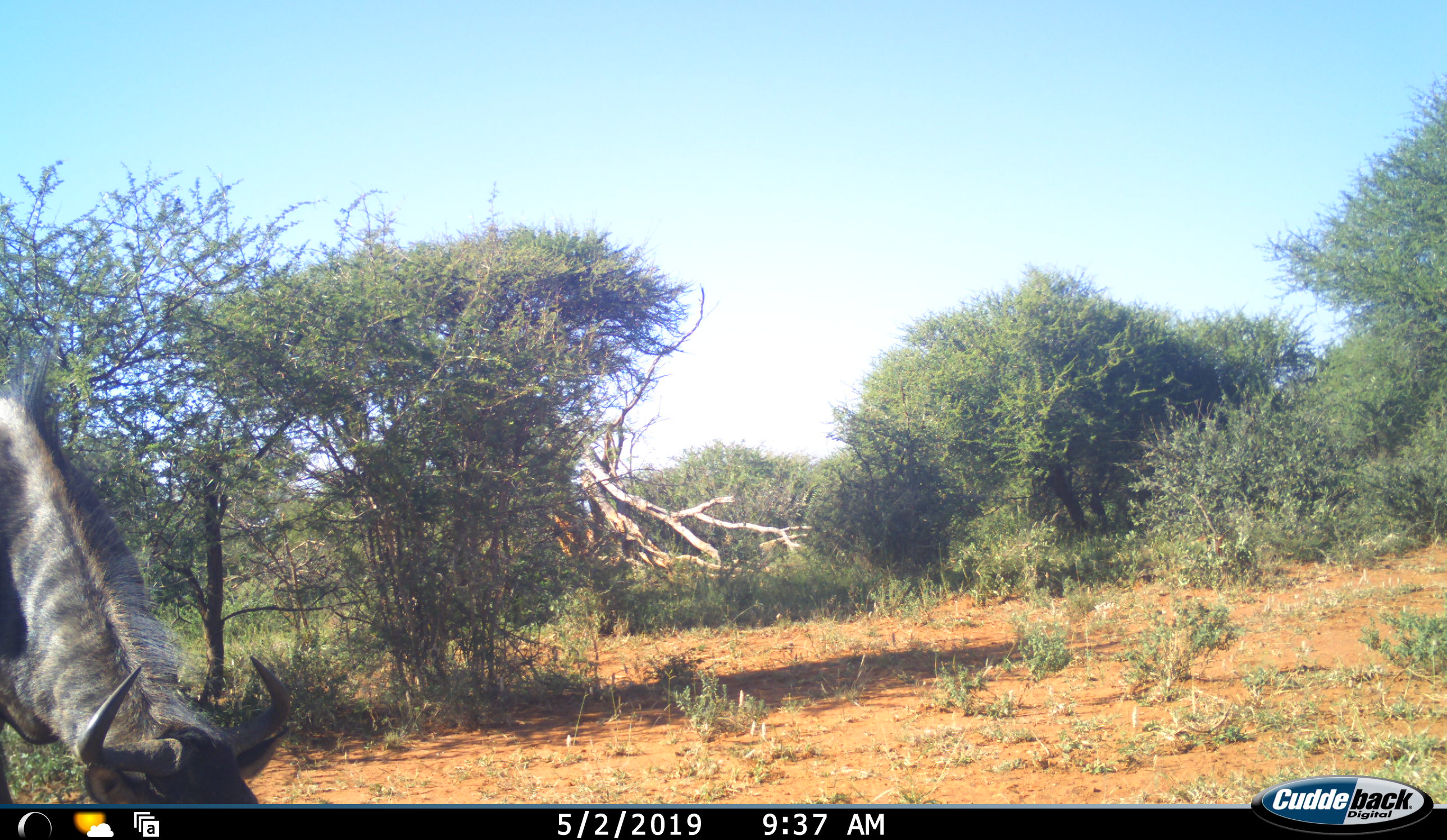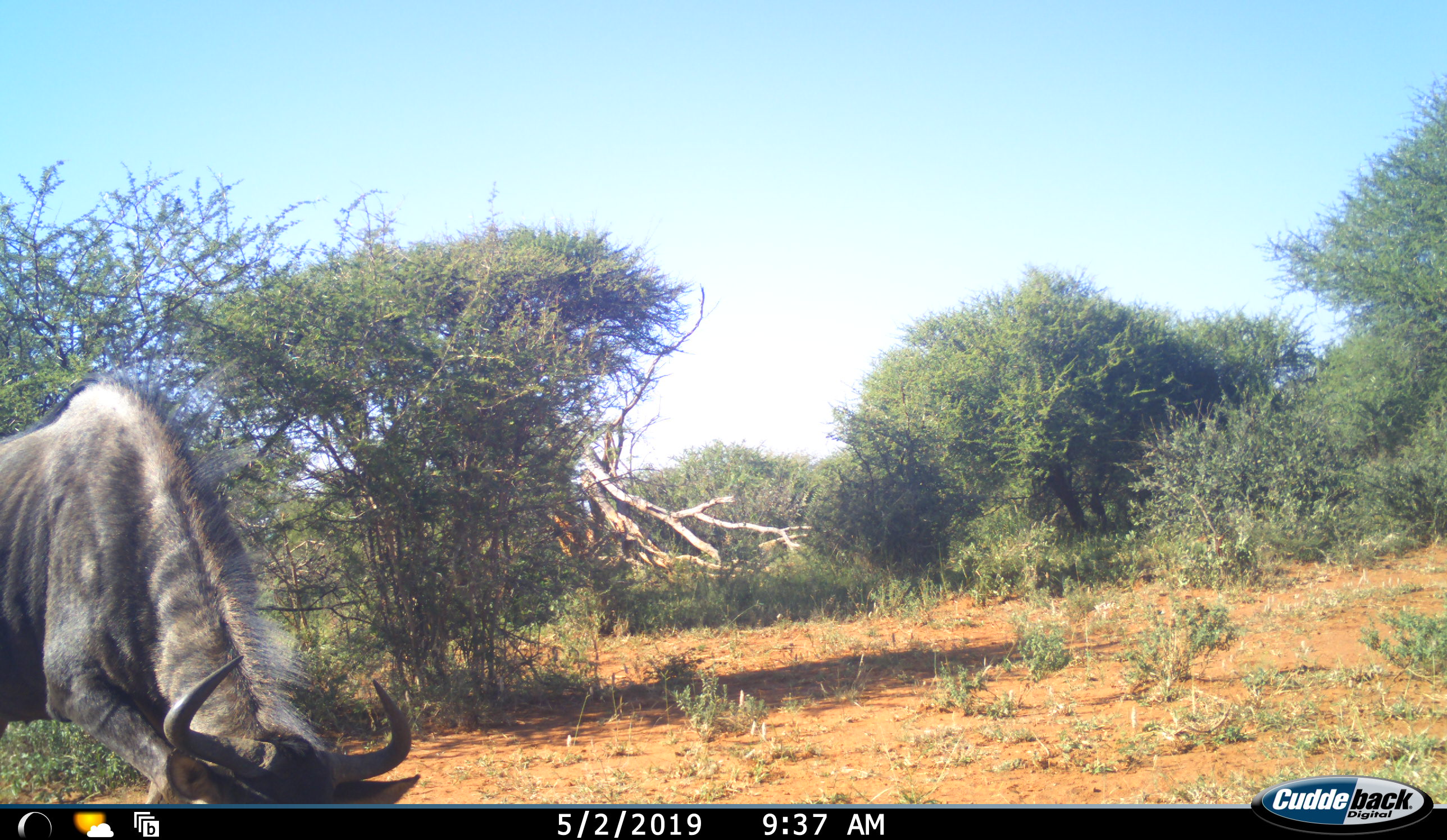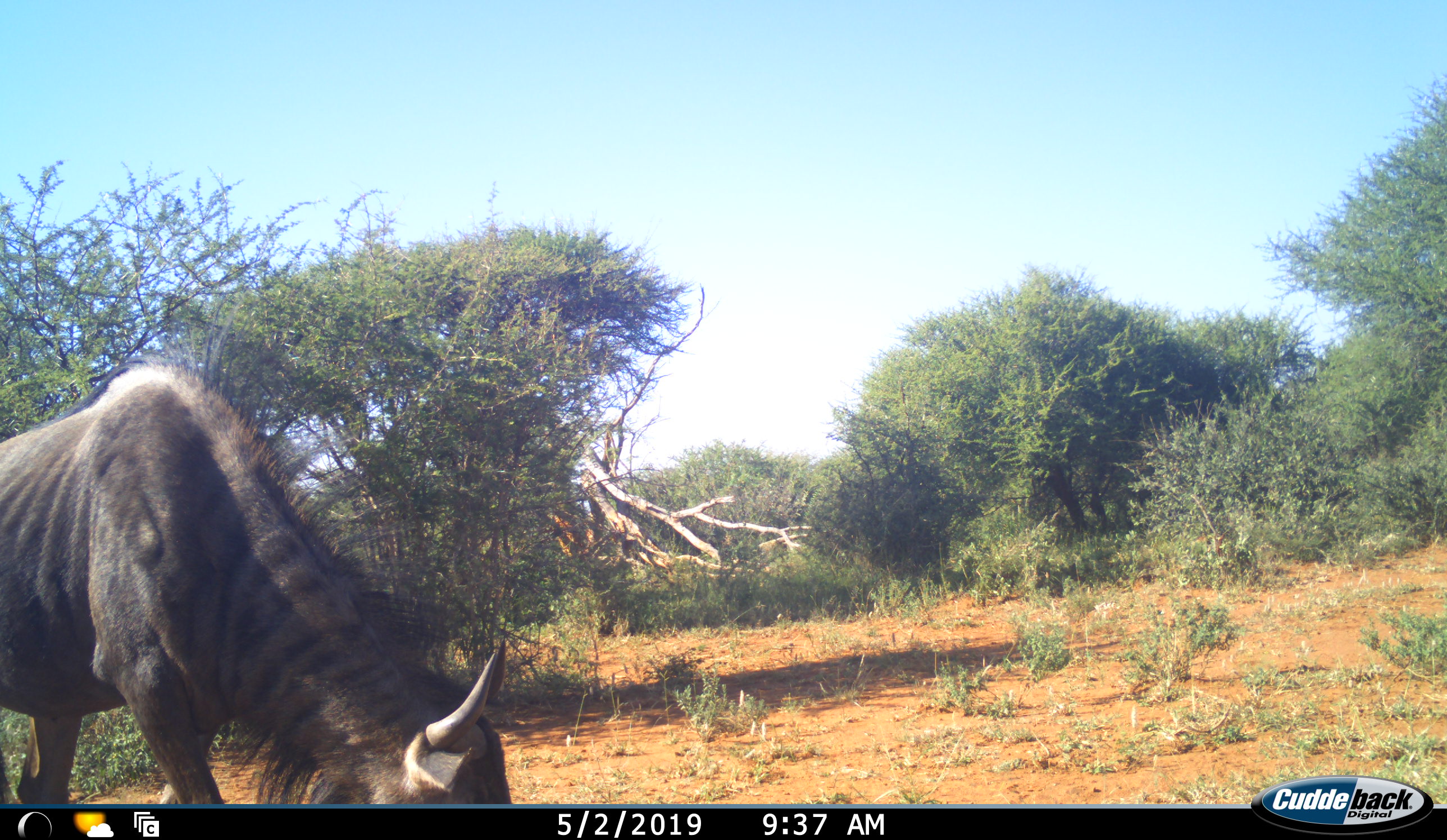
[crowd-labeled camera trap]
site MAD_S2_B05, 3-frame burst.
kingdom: Animalia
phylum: Chordata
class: Mammalia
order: Artiodactyla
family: Bovidae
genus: Connochaetes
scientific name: Connochaetes taurinus taurinus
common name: blue wildebeest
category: wildebeestblue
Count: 1.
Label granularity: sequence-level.